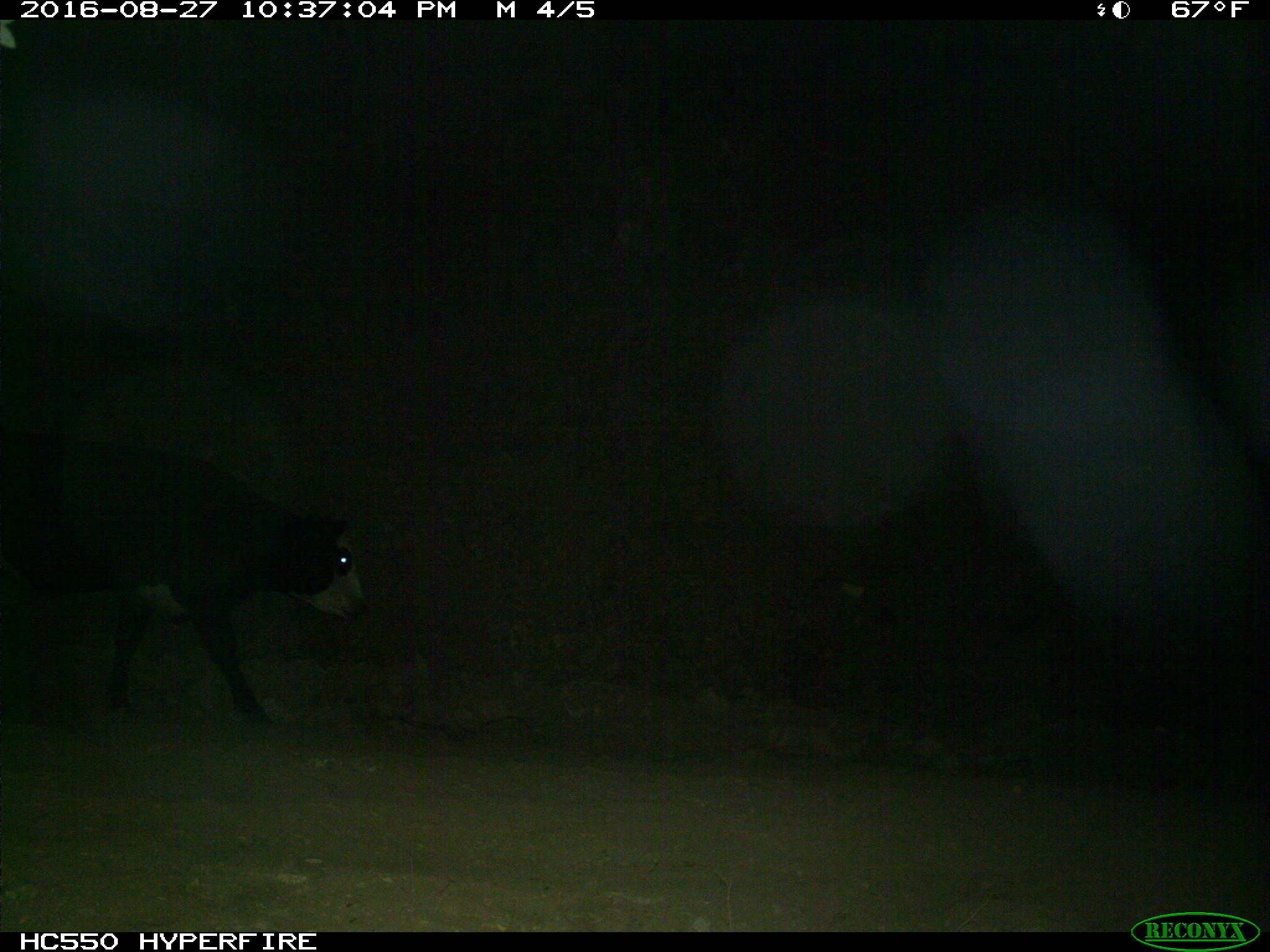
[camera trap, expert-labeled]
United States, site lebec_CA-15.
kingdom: Animalia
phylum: Chordata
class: Mammalia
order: Artiodactyla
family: Bovidae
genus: Bos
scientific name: Bos taurus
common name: domestic cow